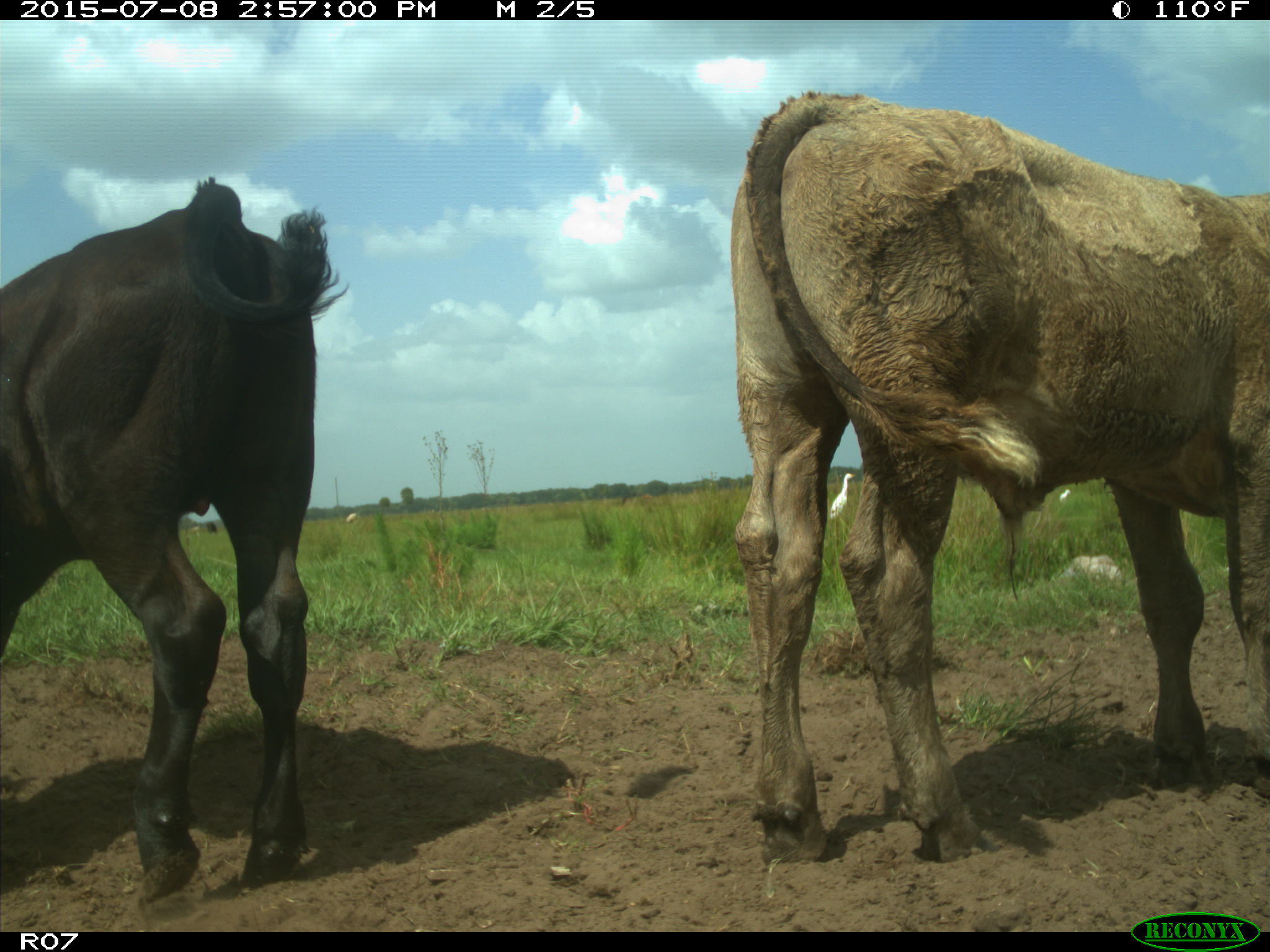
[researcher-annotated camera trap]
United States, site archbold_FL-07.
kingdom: Animalia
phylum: Chordata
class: Mammalia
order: Artiodactyla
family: Bovidae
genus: Bos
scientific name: Bos taurus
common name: domestic cow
Bos taurus (domestic cow).